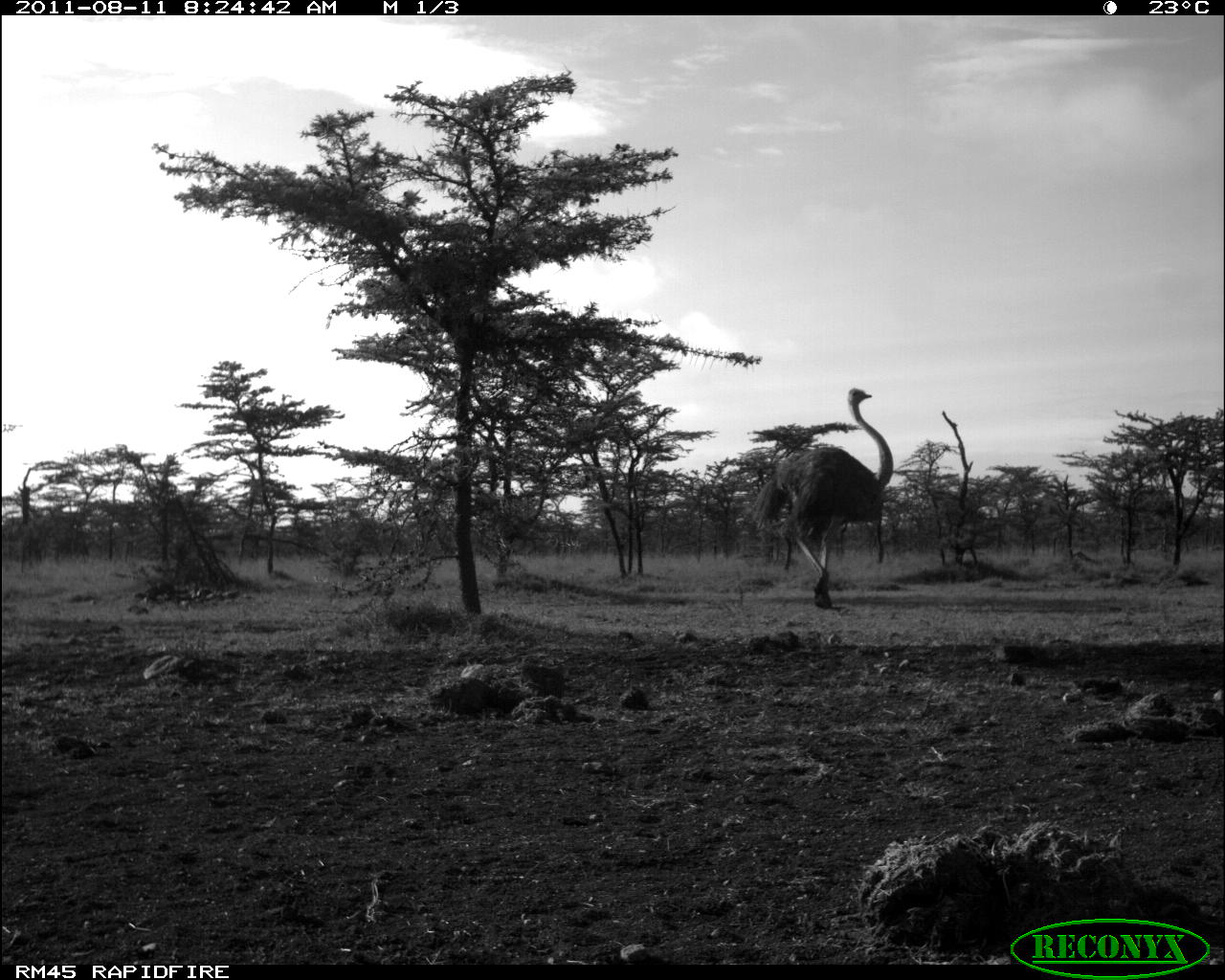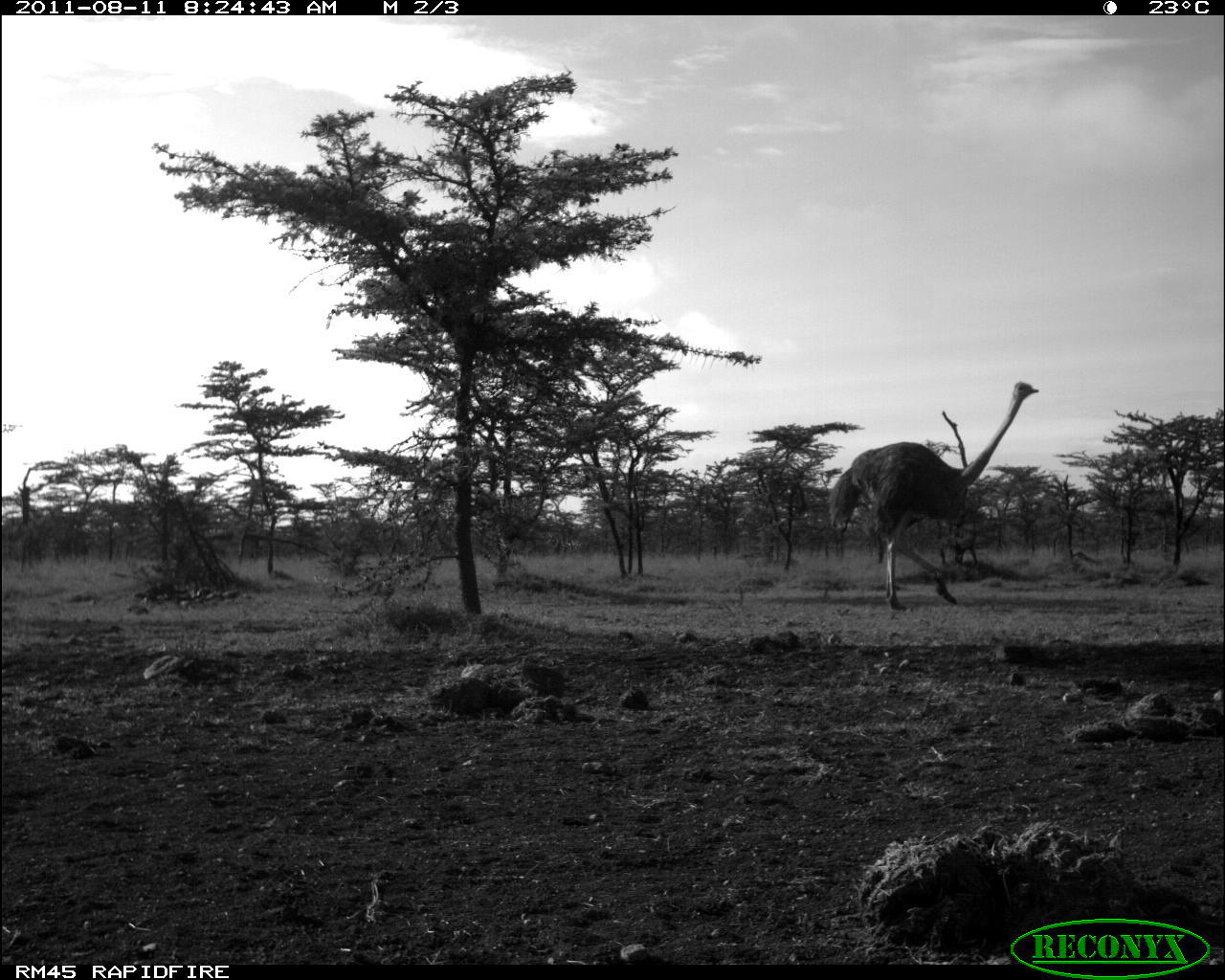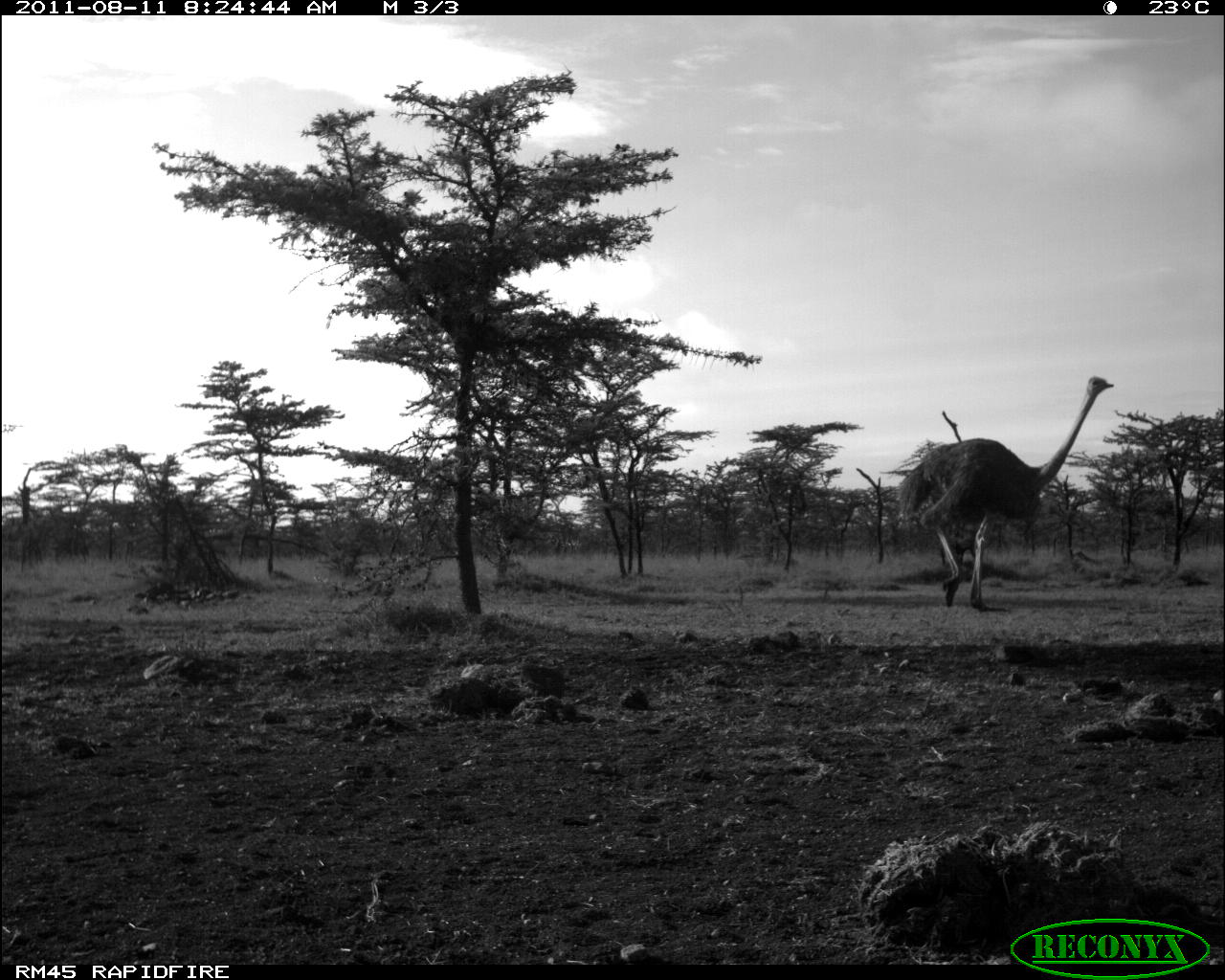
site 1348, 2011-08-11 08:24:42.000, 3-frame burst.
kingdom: Animalia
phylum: Chordata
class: Aves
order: Struthioniformes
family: Struthionidae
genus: Struthio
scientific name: Struthio camelus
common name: common ostrich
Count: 1.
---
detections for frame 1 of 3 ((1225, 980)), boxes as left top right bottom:
struthio camelus: 751 387 894 608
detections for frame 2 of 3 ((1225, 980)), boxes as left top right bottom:
struthio camelus: 826 380 1039 612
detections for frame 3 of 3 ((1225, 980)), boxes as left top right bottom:
struthio camelus: 898 377 1114 611